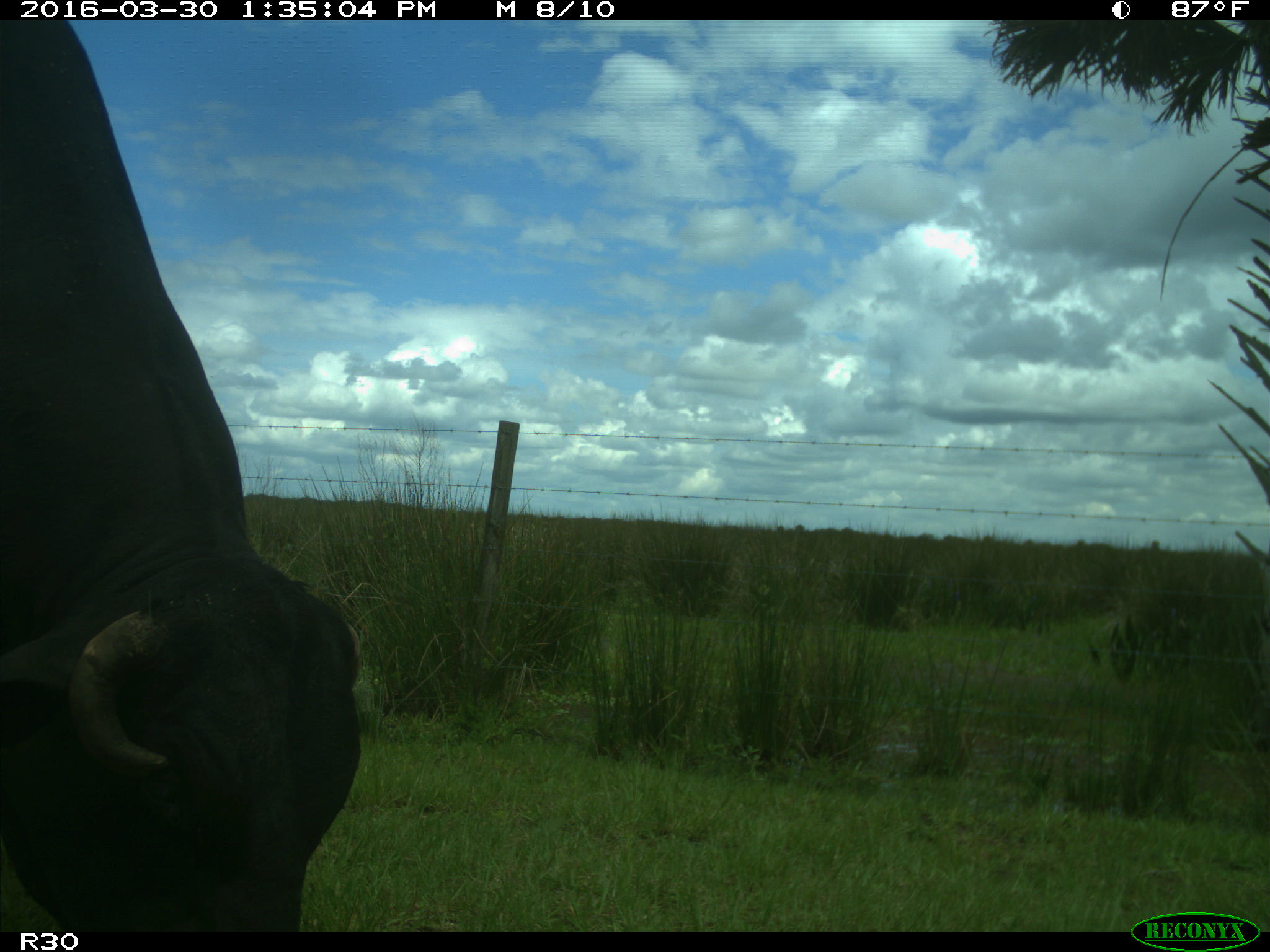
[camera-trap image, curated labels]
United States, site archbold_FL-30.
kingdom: Animalia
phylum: Chordata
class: Mammalia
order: Artiodactyla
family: Bovidae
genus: Bos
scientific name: Bos taurus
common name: domestic cow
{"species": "Bos taurus (domestic cow)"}